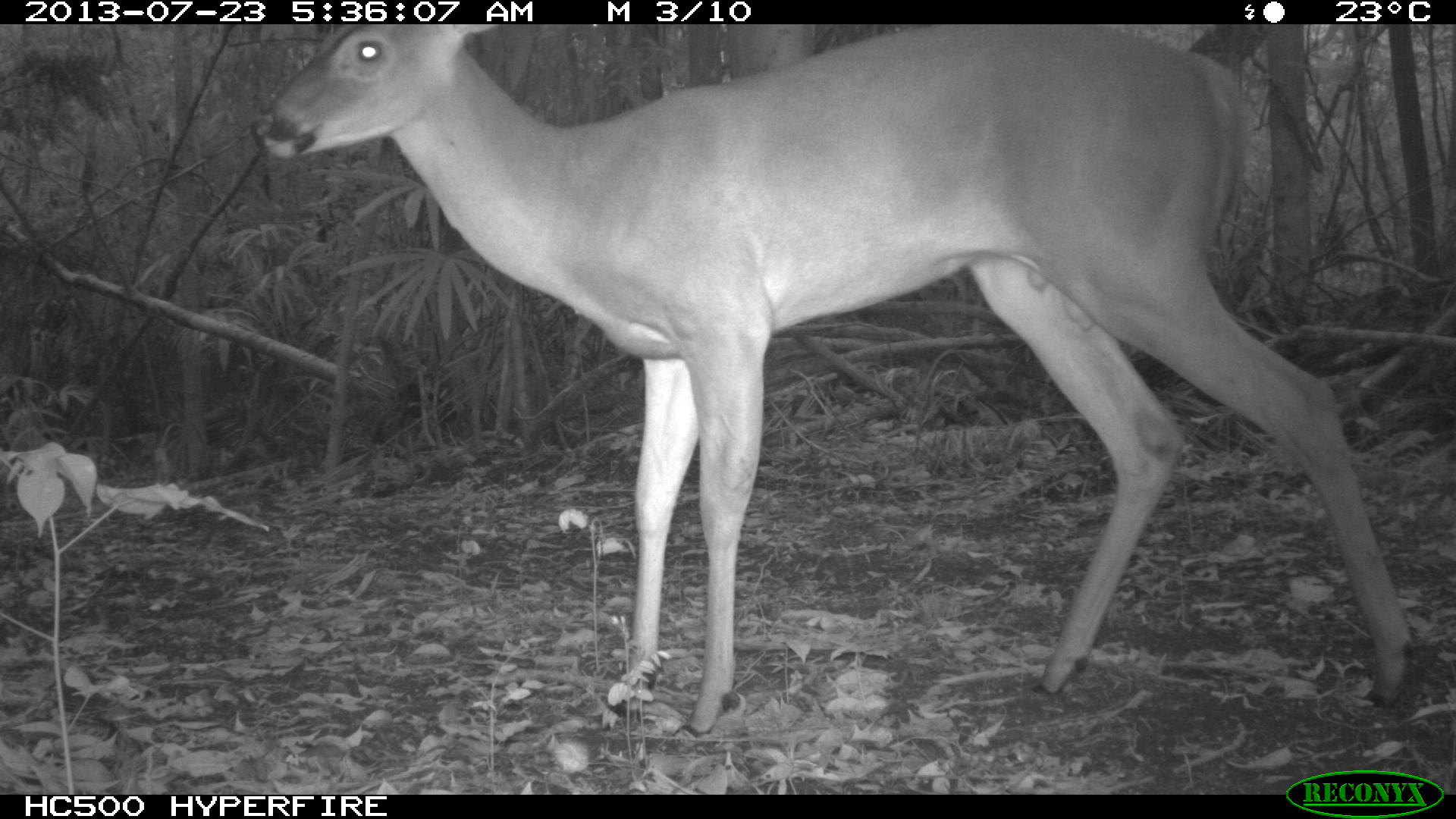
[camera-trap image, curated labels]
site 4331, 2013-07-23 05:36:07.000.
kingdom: Animalia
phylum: Chordata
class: Mammalia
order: Artiodactyla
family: Cervidae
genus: Odocoileus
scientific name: Odocoileus virginianus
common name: white-tailed deer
Odocoileus virginianus (white-tailed deer), count 1, sex male.